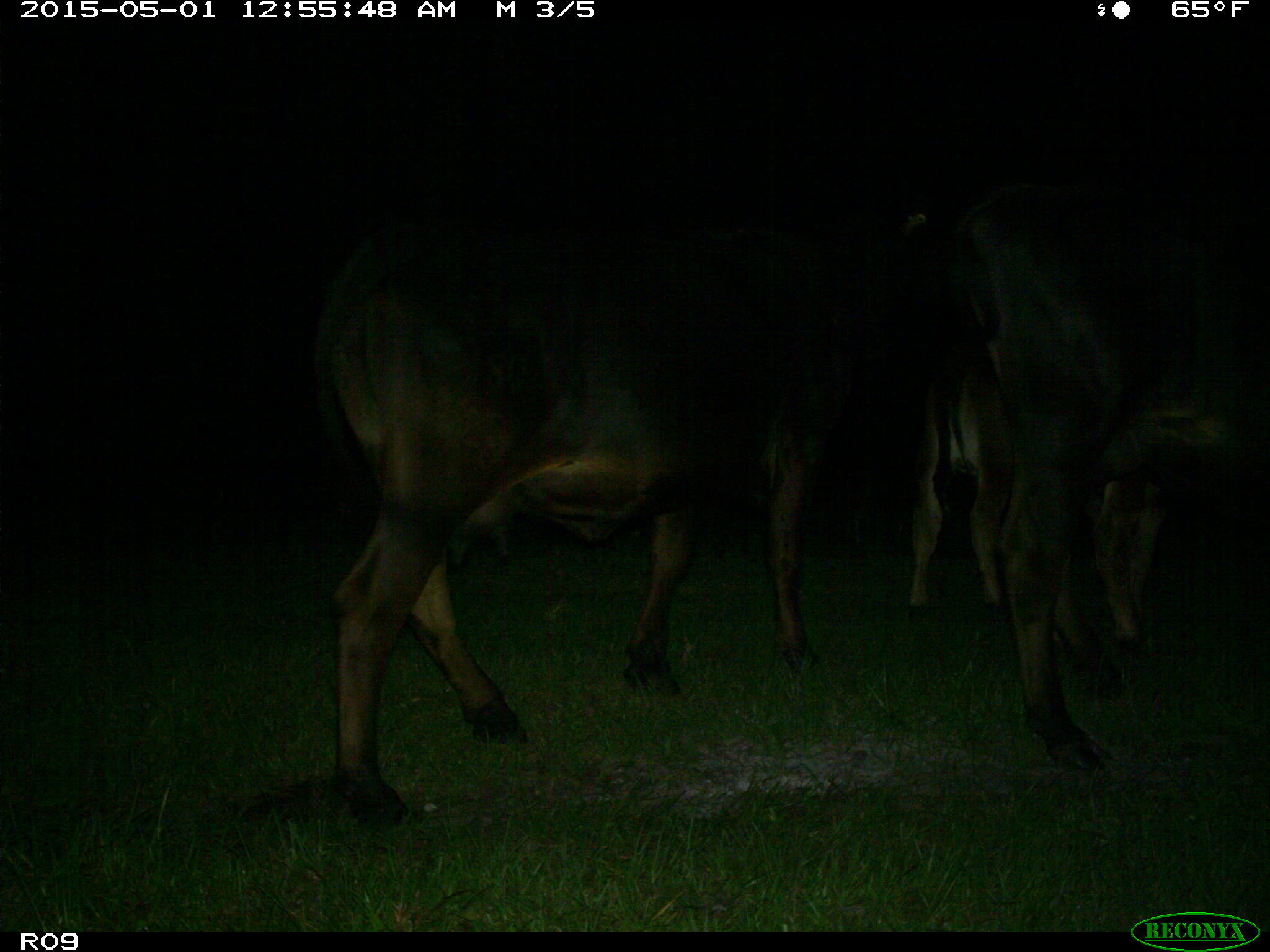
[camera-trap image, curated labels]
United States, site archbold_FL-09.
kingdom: Animalia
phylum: Chordata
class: Mammalia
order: Artiodactyla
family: Bovidae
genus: Bos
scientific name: Bos taurus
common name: domestic cow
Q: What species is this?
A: Bos taurus (domestic cow).